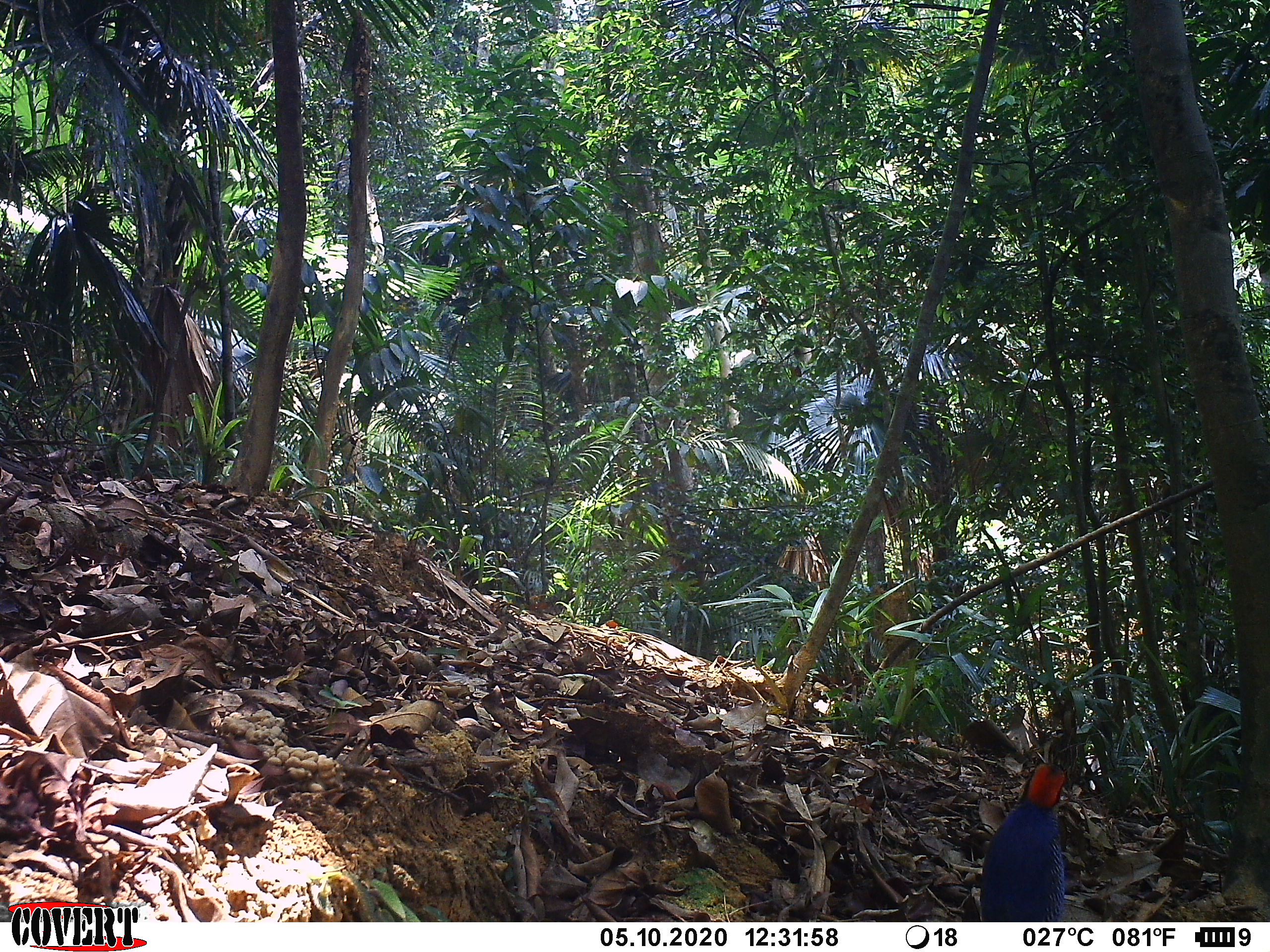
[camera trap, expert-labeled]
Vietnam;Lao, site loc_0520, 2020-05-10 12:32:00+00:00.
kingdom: Animalia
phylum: Chordata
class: Aves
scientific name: Aves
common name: bird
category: unidentified bird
Unidentified bird (bird) (Aves). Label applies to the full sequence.